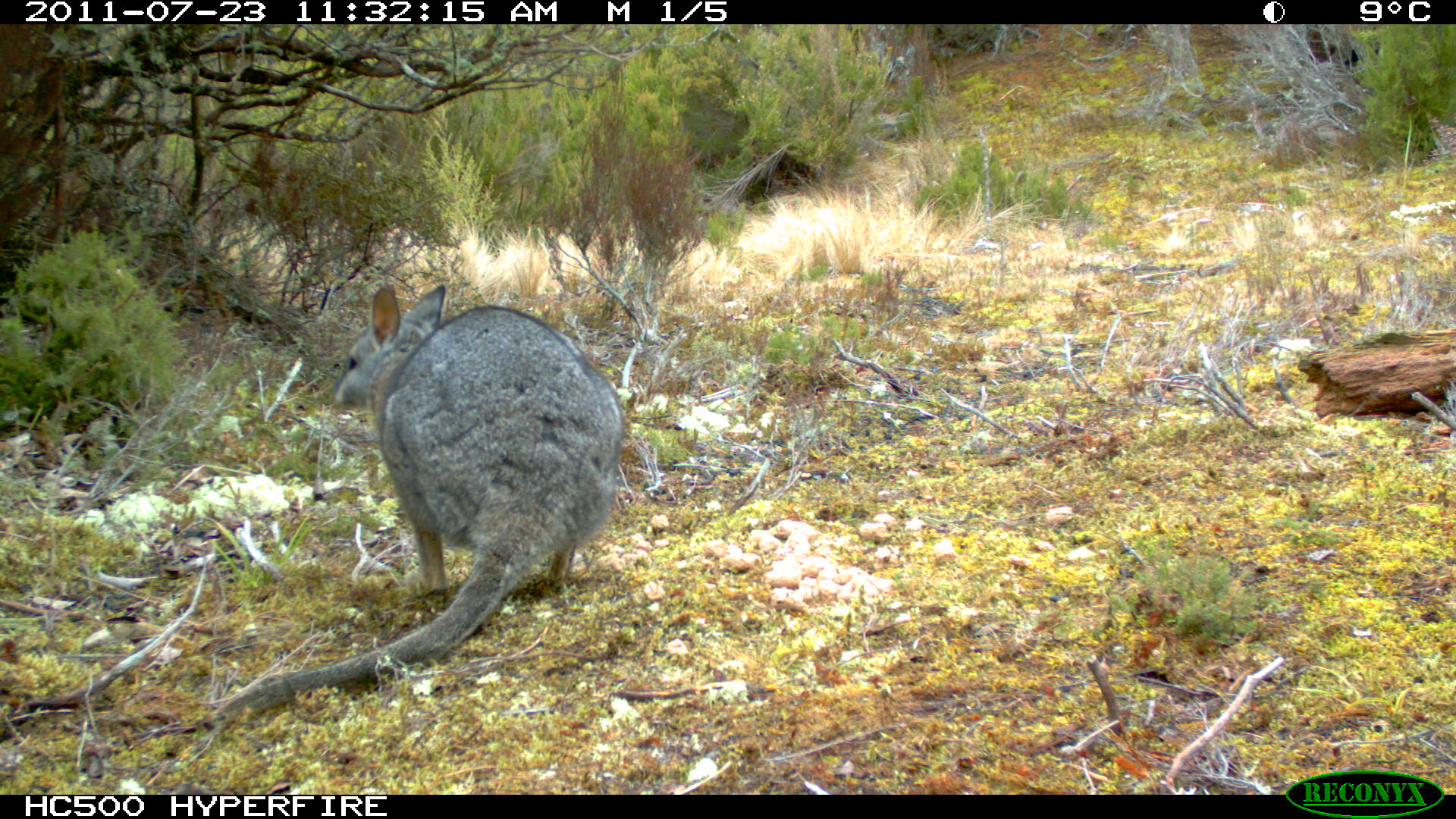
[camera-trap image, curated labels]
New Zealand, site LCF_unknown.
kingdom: Animalia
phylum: Chordata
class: Mammalia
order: Diprotodontia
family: Macropodidae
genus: Notamacropus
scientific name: Notamacropus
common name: wallaby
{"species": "wallaby (Notamacropus)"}